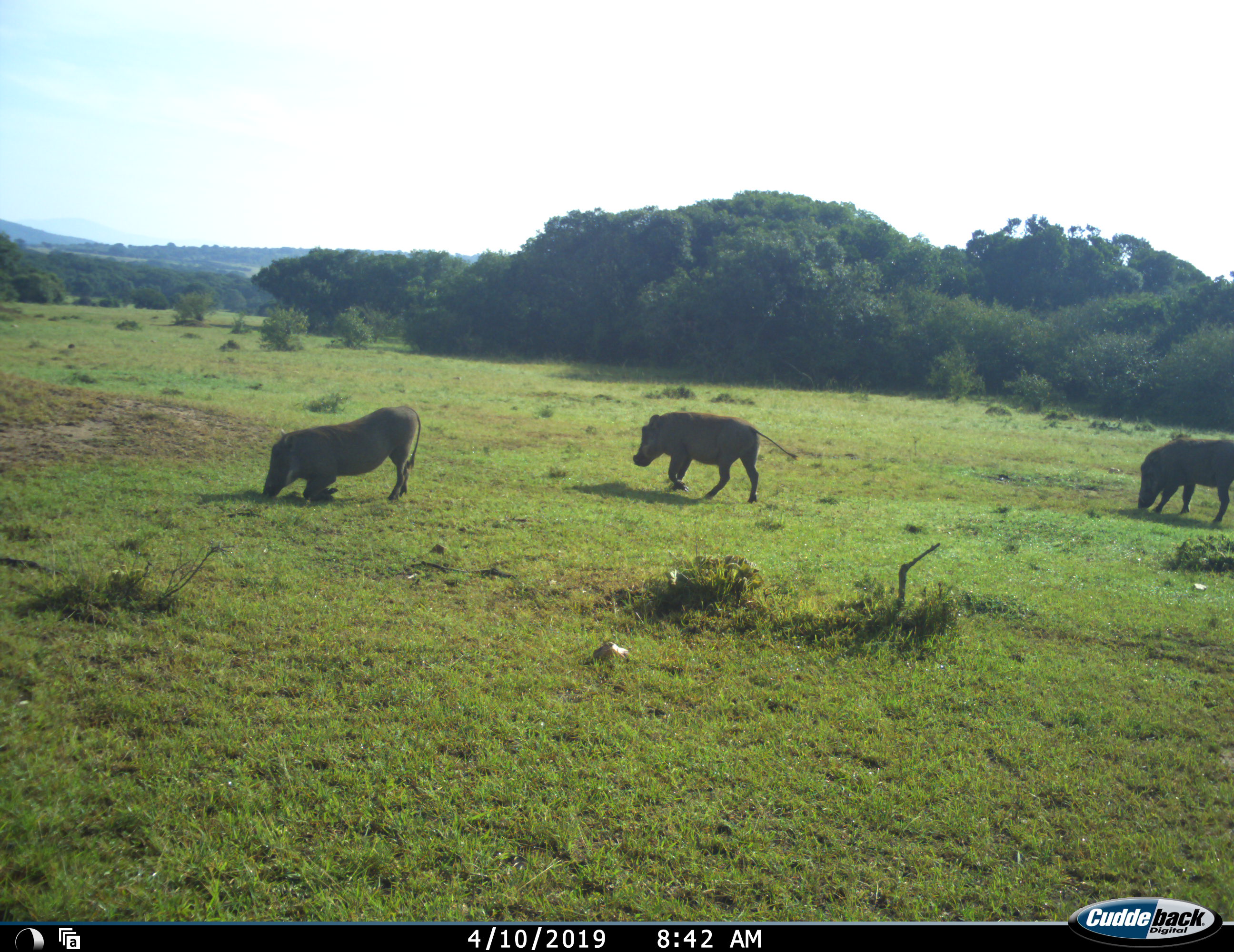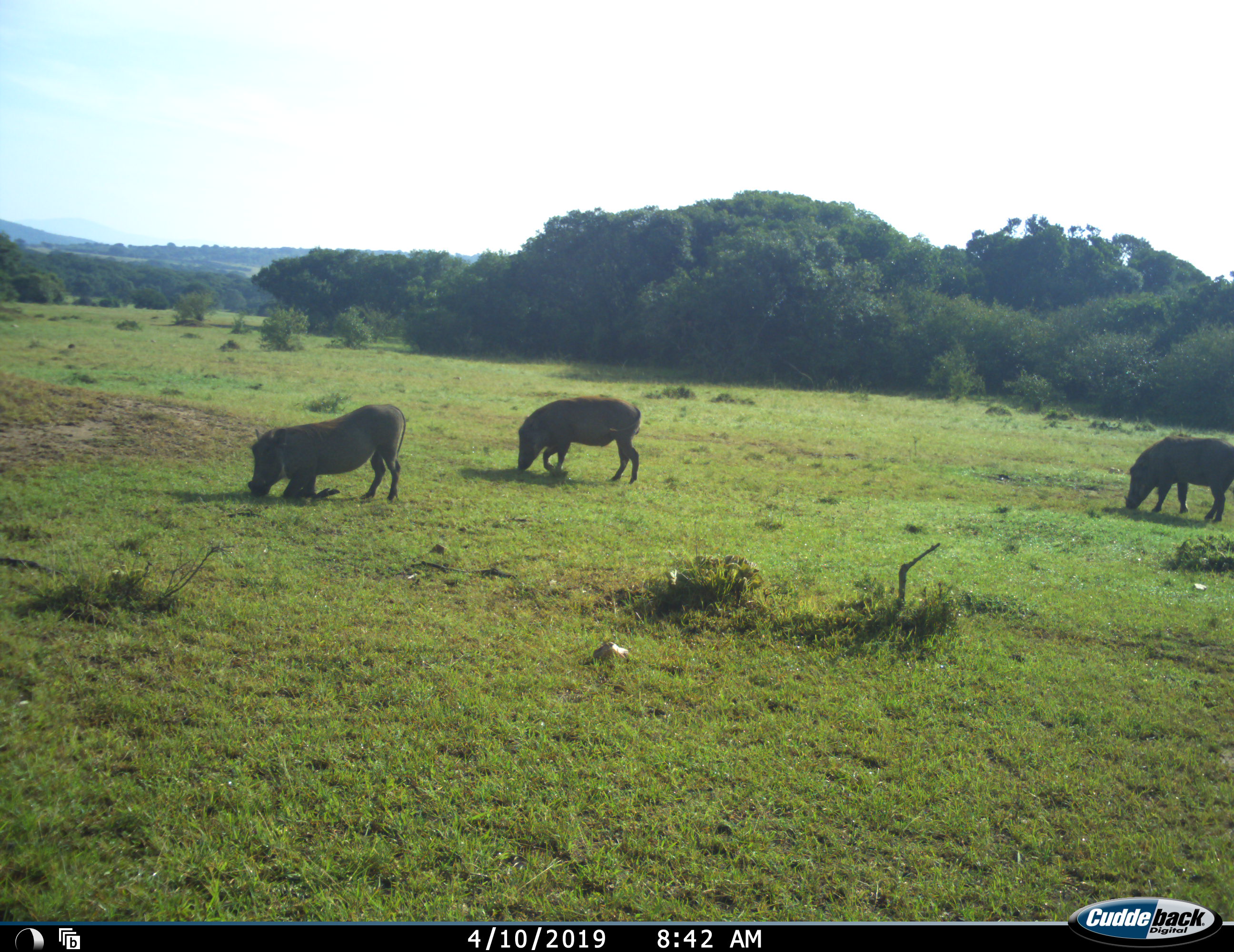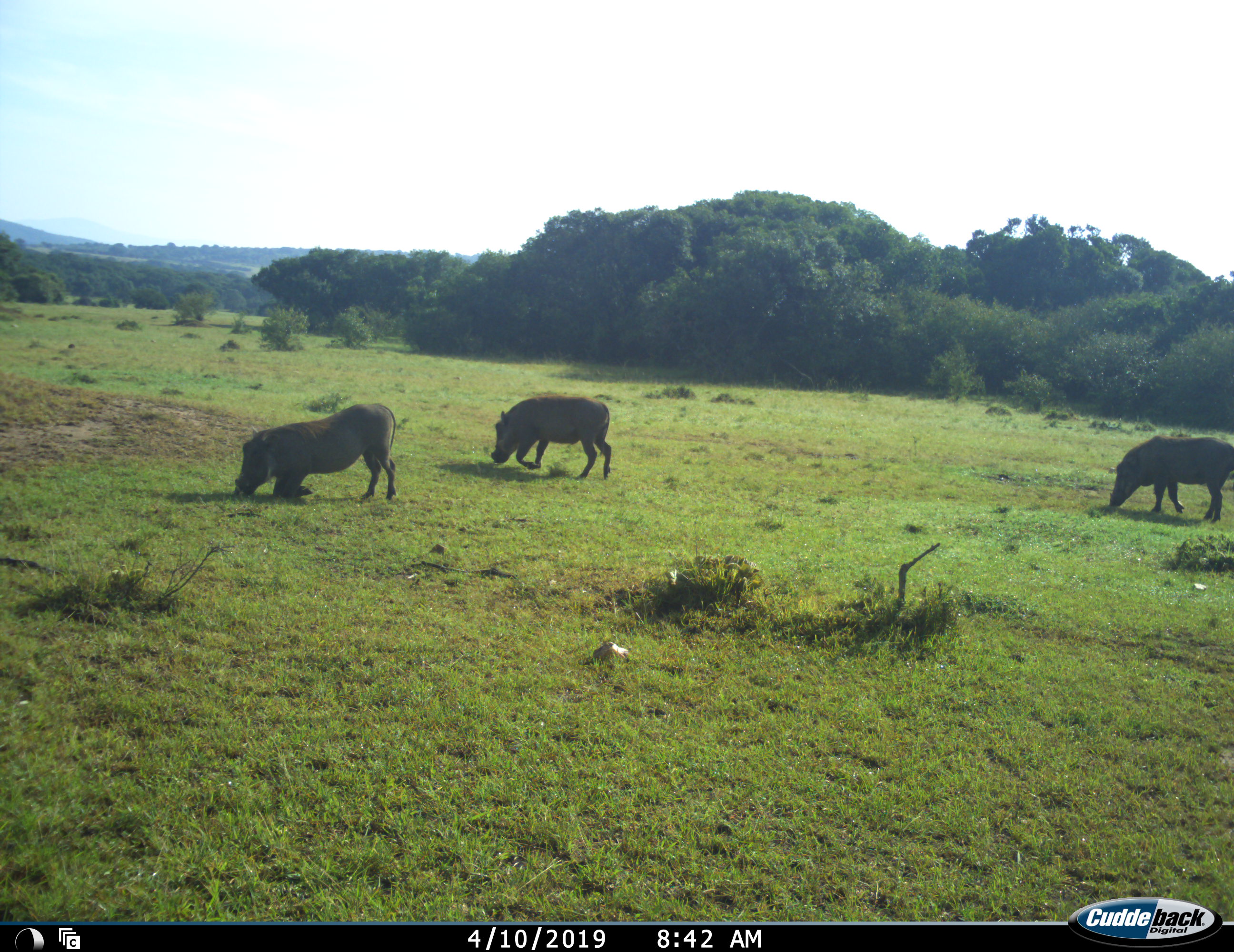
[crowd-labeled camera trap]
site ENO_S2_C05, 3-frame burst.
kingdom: Animalia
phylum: Chordata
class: Mammalia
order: Artiodactyla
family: Suidae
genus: Phacochoerus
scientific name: Phacochoerus africanus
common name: warthog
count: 3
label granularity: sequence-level